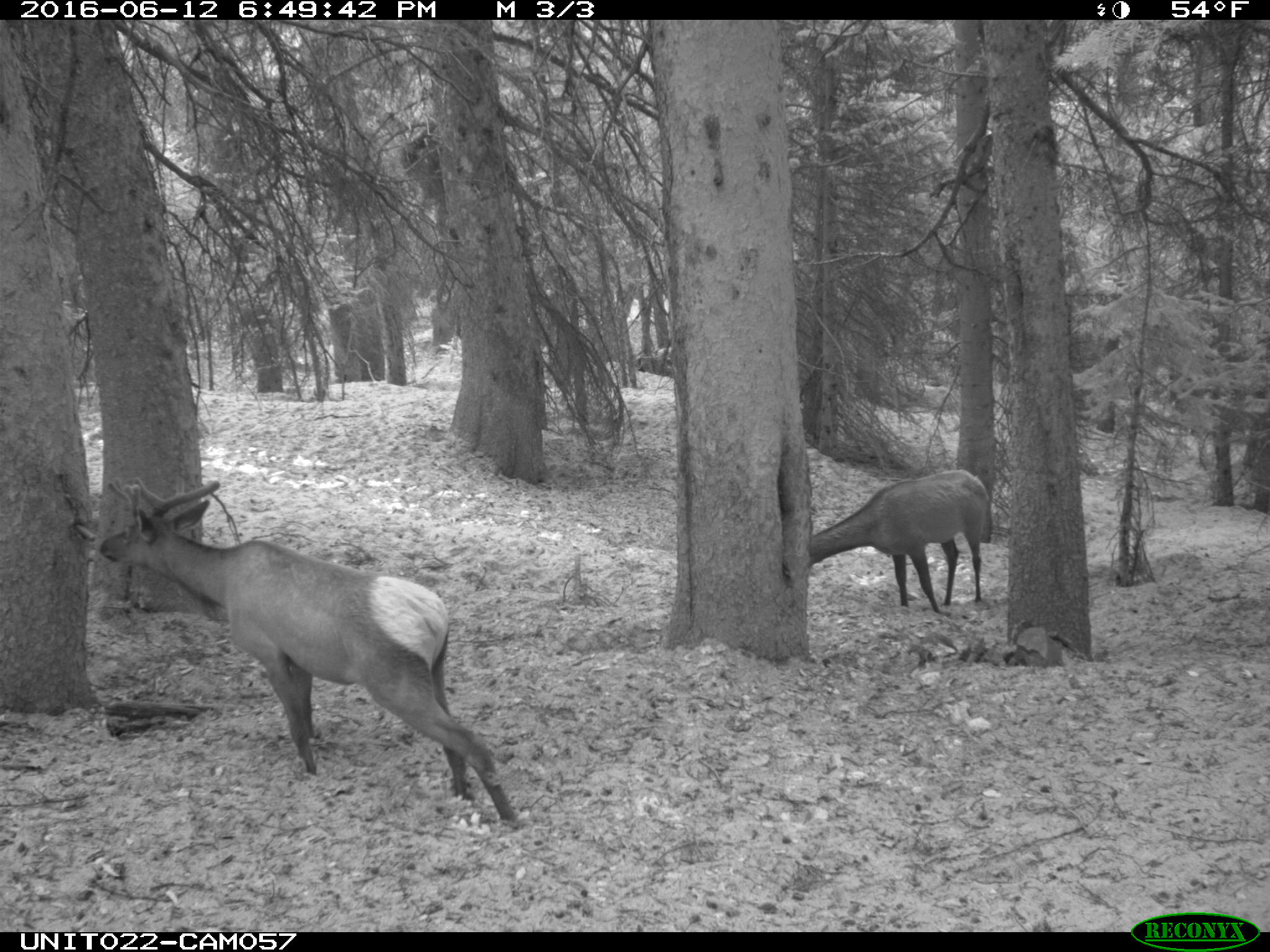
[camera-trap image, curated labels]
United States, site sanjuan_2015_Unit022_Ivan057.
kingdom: Animalia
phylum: Chordata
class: Mammalia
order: Artiodactyla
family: Cervidae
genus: Cervus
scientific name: Cervus elaphus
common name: red deer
Cervus elaphus (red deer).